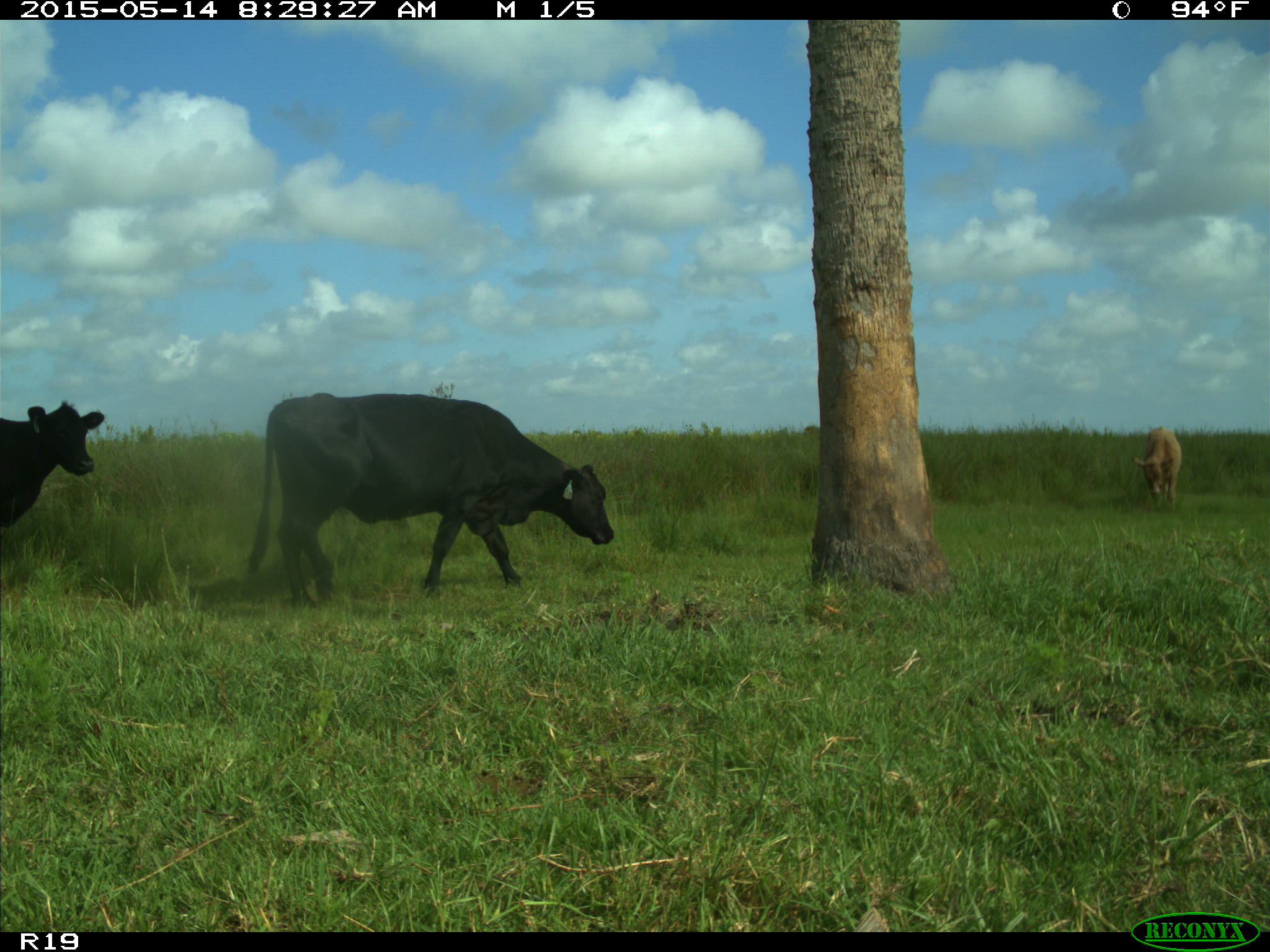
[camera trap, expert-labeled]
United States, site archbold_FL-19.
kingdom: Animalia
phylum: Chordata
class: Mammalia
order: Artiodactyla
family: Bovidae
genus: Bos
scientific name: Bos taurus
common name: domestic cow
Bos taurus (domestic cow).